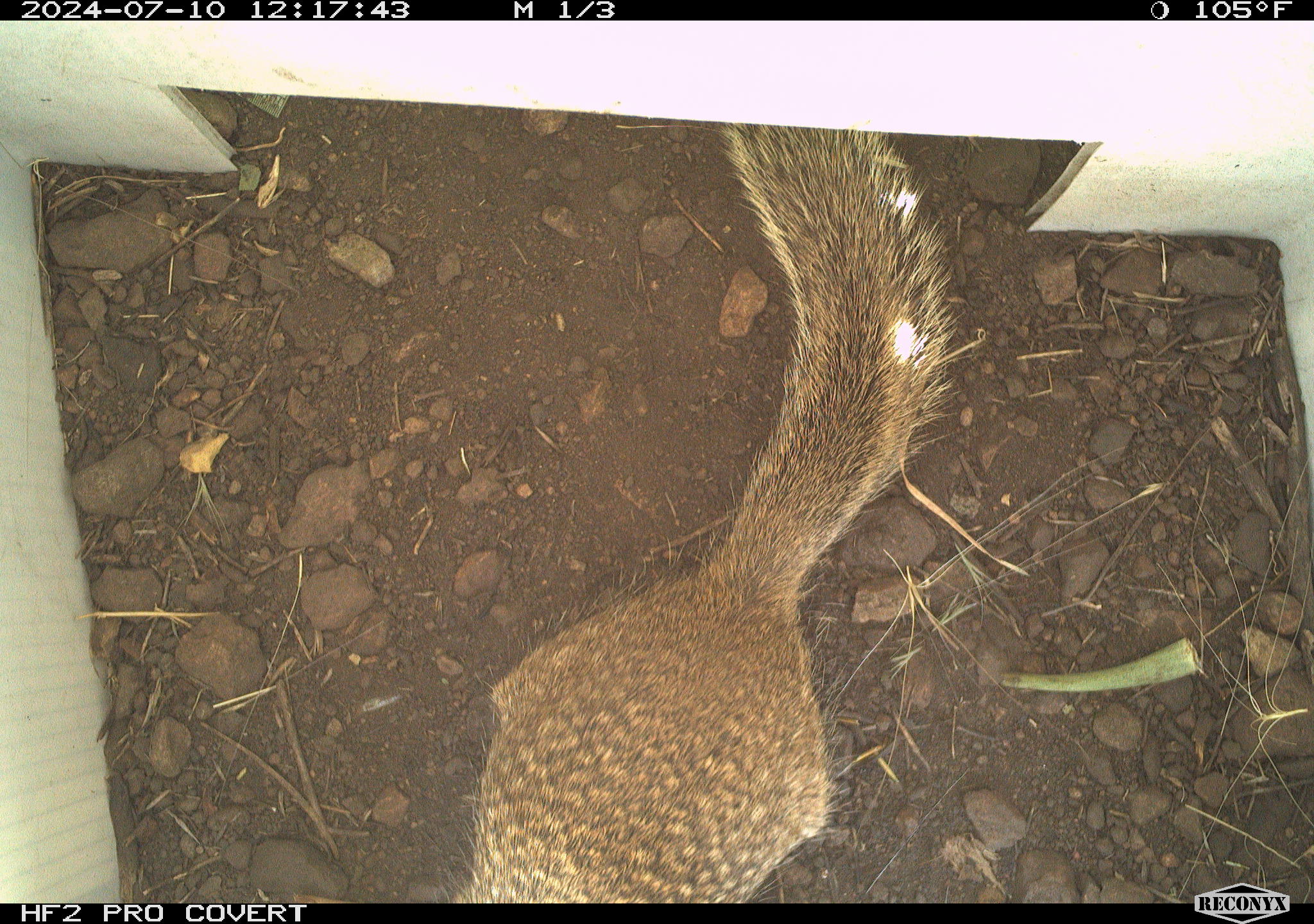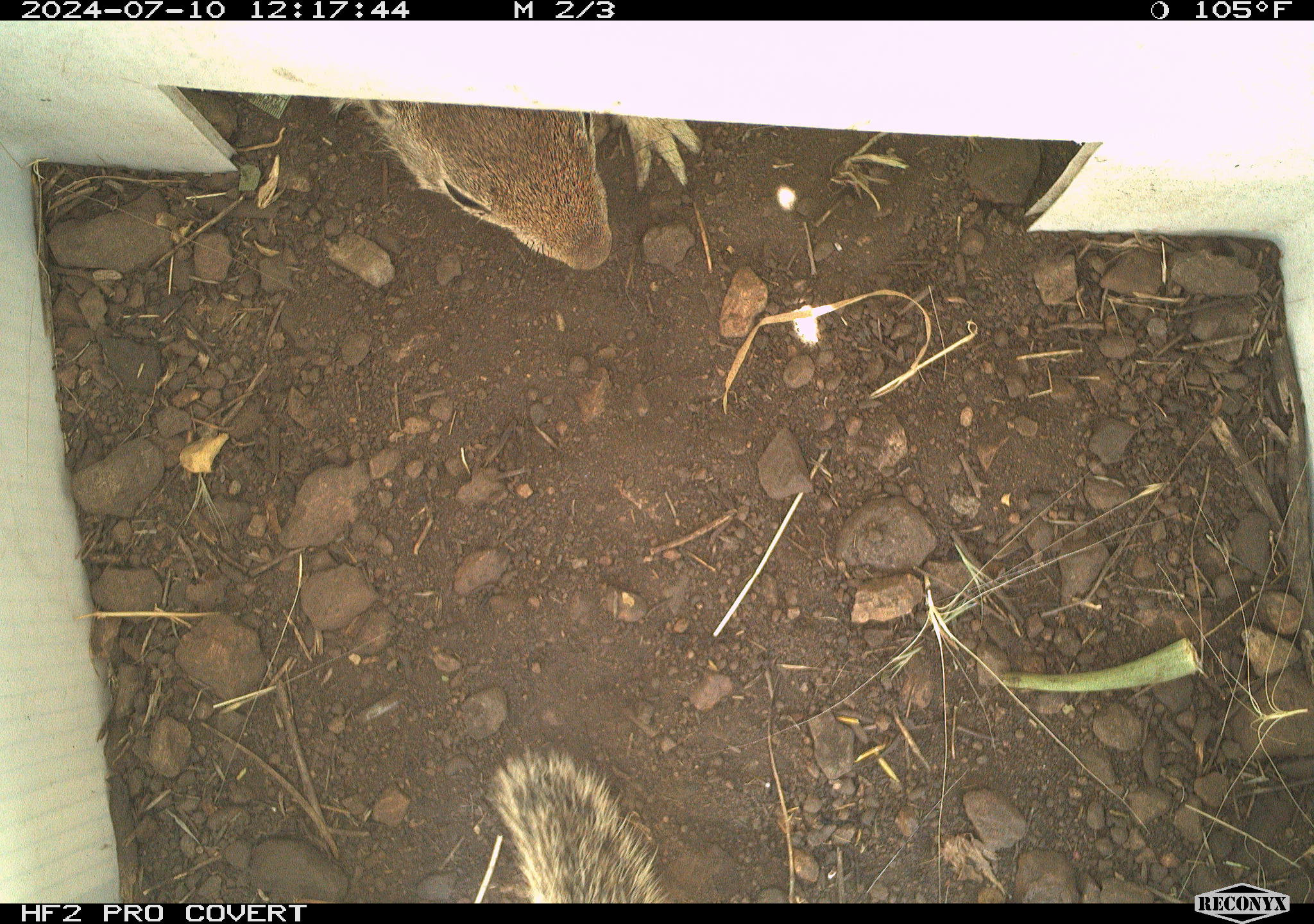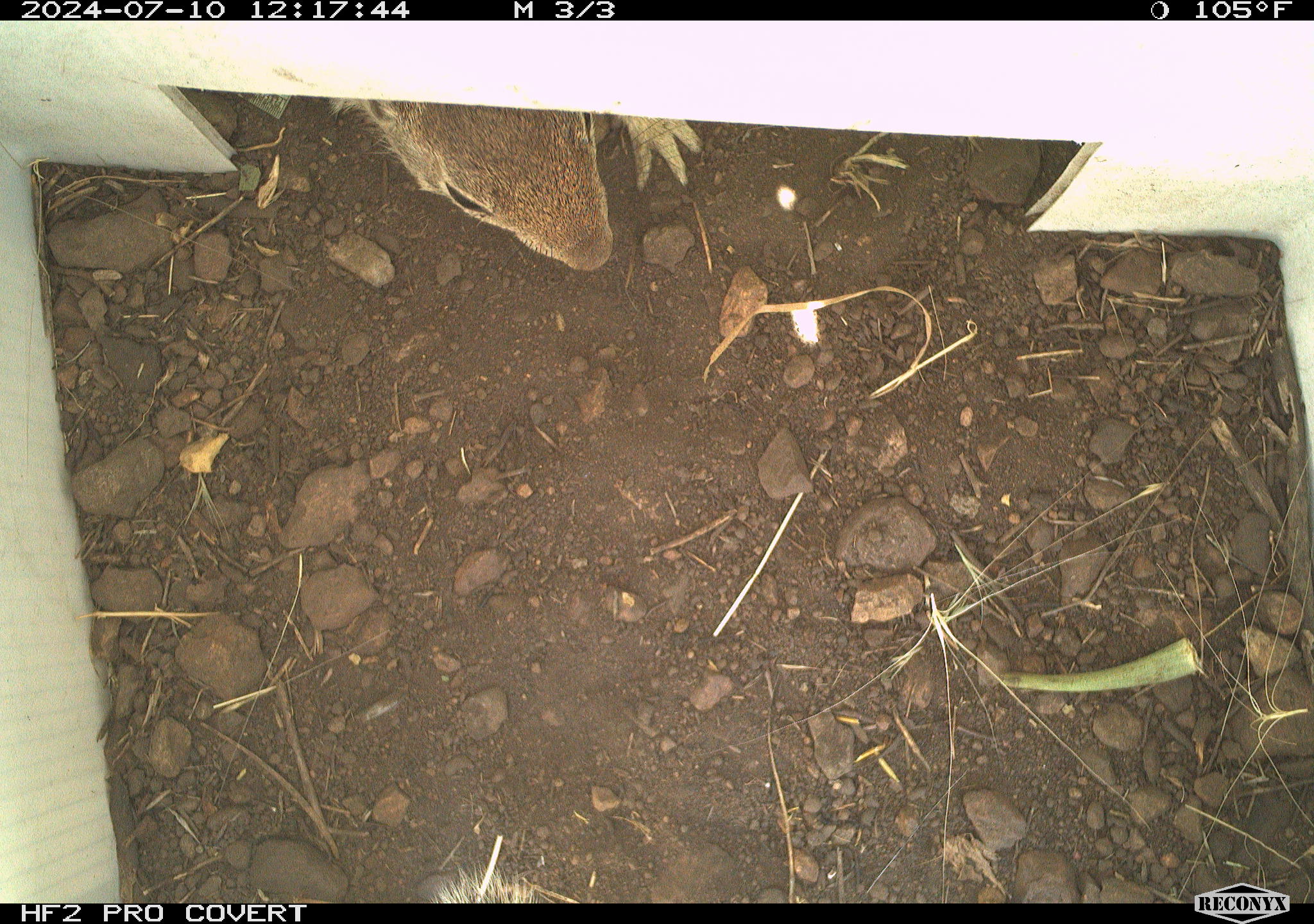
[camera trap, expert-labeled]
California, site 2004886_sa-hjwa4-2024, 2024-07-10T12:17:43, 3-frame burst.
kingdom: Animalia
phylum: Chordata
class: Mammalia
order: Rodentia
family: Sciuridae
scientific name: Sciuridae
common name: squirrels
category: sciuridae family